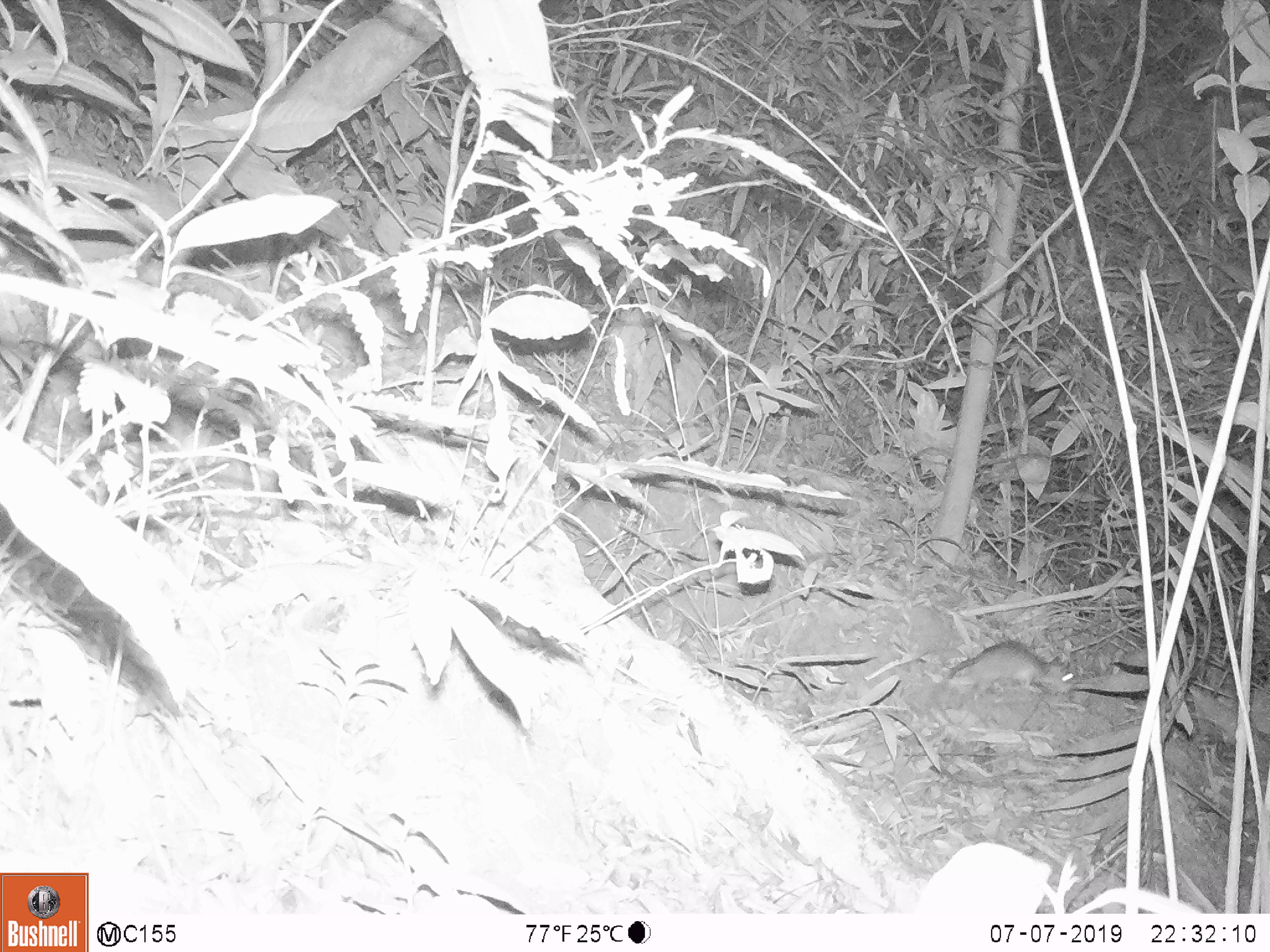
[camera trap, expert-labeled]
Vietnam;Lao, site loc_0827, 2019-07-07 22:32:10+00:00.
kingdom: Animalia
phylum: Chordata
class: Mammalia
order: Rodentia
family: Muridae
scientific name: Muridae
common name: old-world mice and rats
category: unidentified murid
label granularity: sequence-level